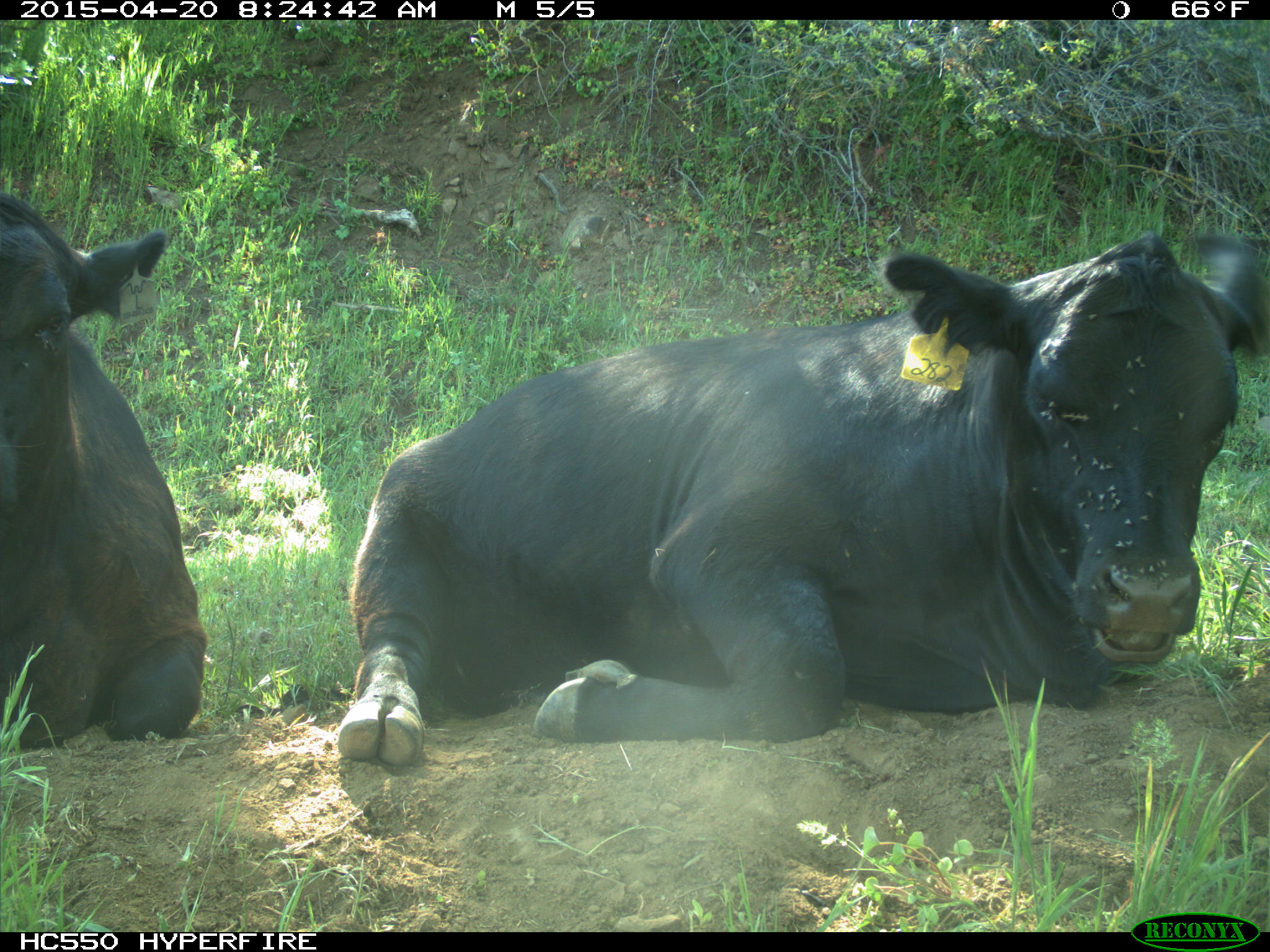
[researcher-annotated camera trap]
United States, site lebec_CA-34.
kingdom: Animalia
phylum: Chordata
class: Mammalia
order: Artiodactyla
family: Bovidae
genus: Bos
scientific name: Bos taurus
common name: domestic cow